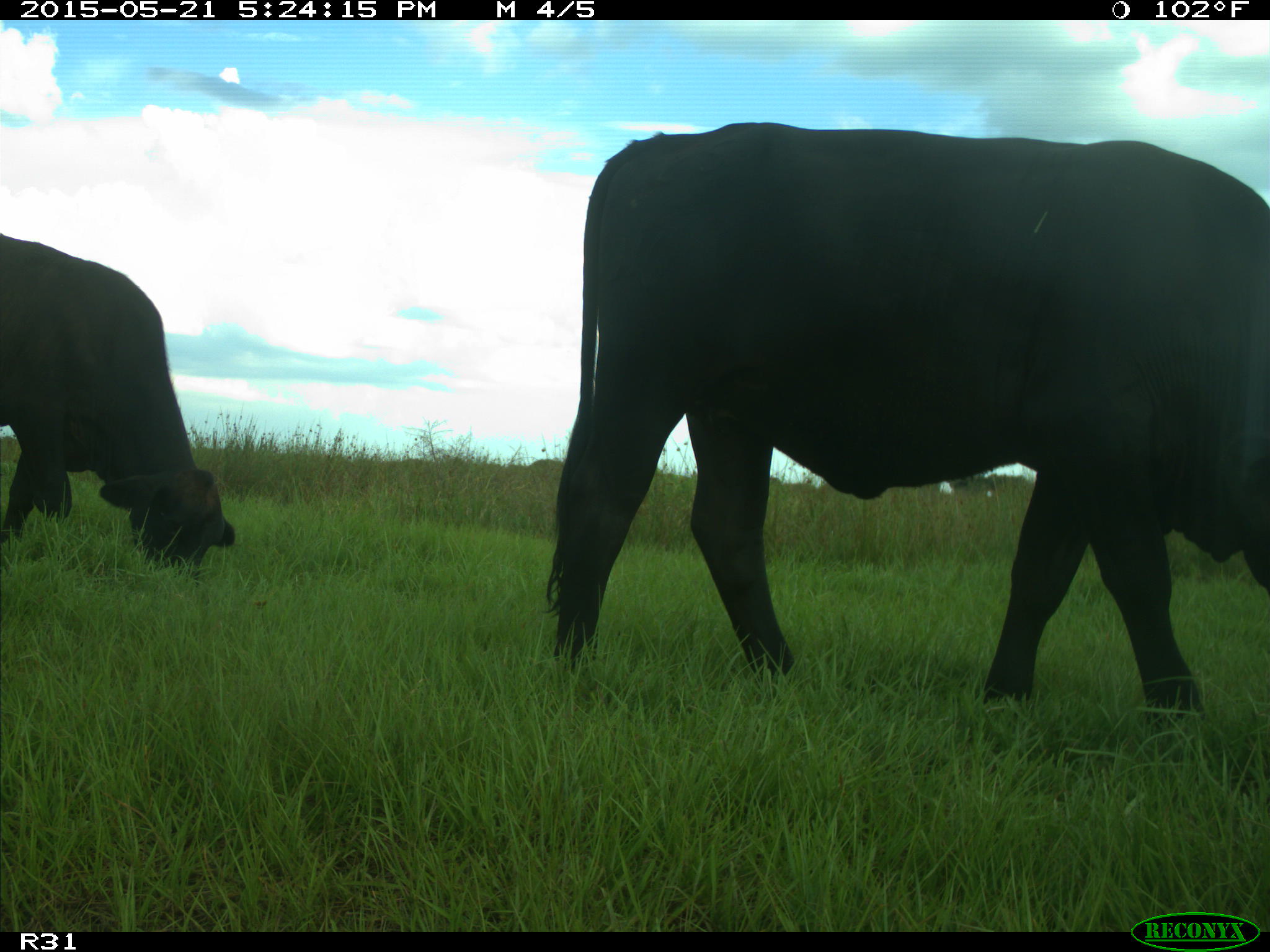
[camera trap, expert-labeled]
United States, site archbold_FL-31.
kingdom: Animalia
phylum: Chordata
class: Mammalia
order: Artiodactyla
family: Bovidae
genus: Bos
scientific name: Bos taurus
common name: domestic cow